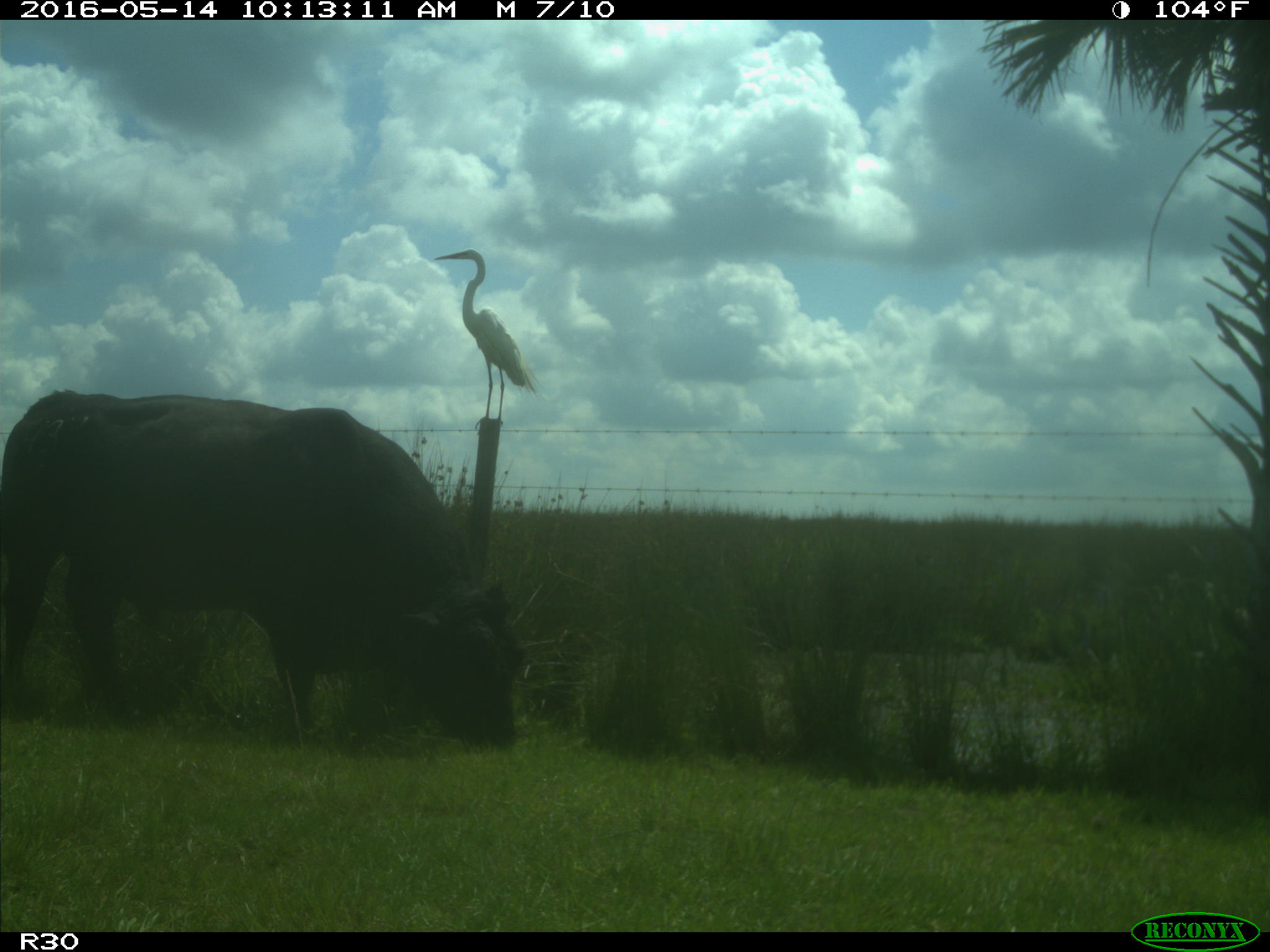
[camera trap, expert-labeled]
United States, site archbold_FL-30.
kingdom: Animalia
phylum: Chordata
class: Mammalia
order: Artiodactyla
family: Bovidae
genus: Bos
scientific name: Bos taurus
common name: domestic cow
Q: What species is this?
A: Bos taurus (domestic cow).